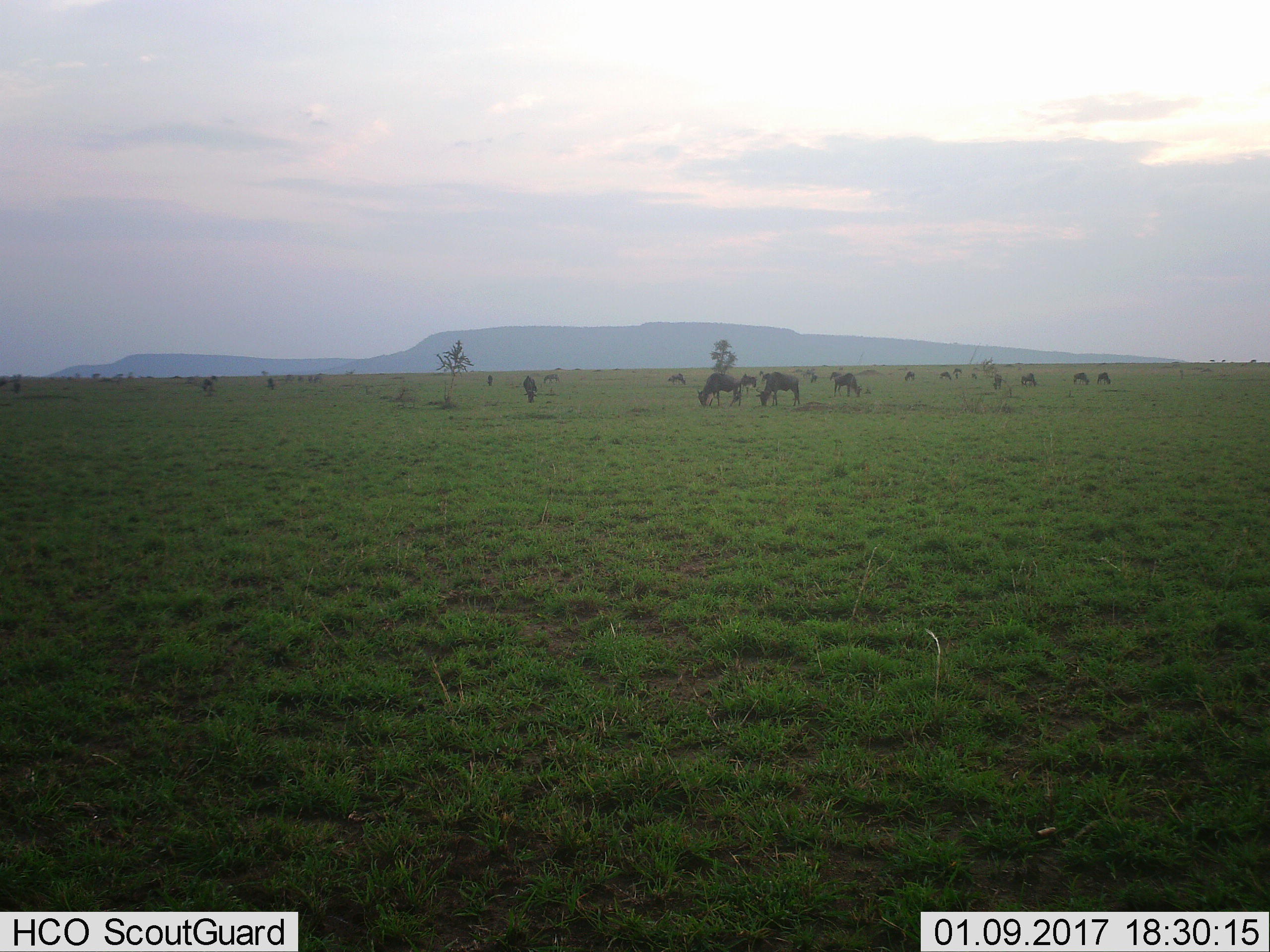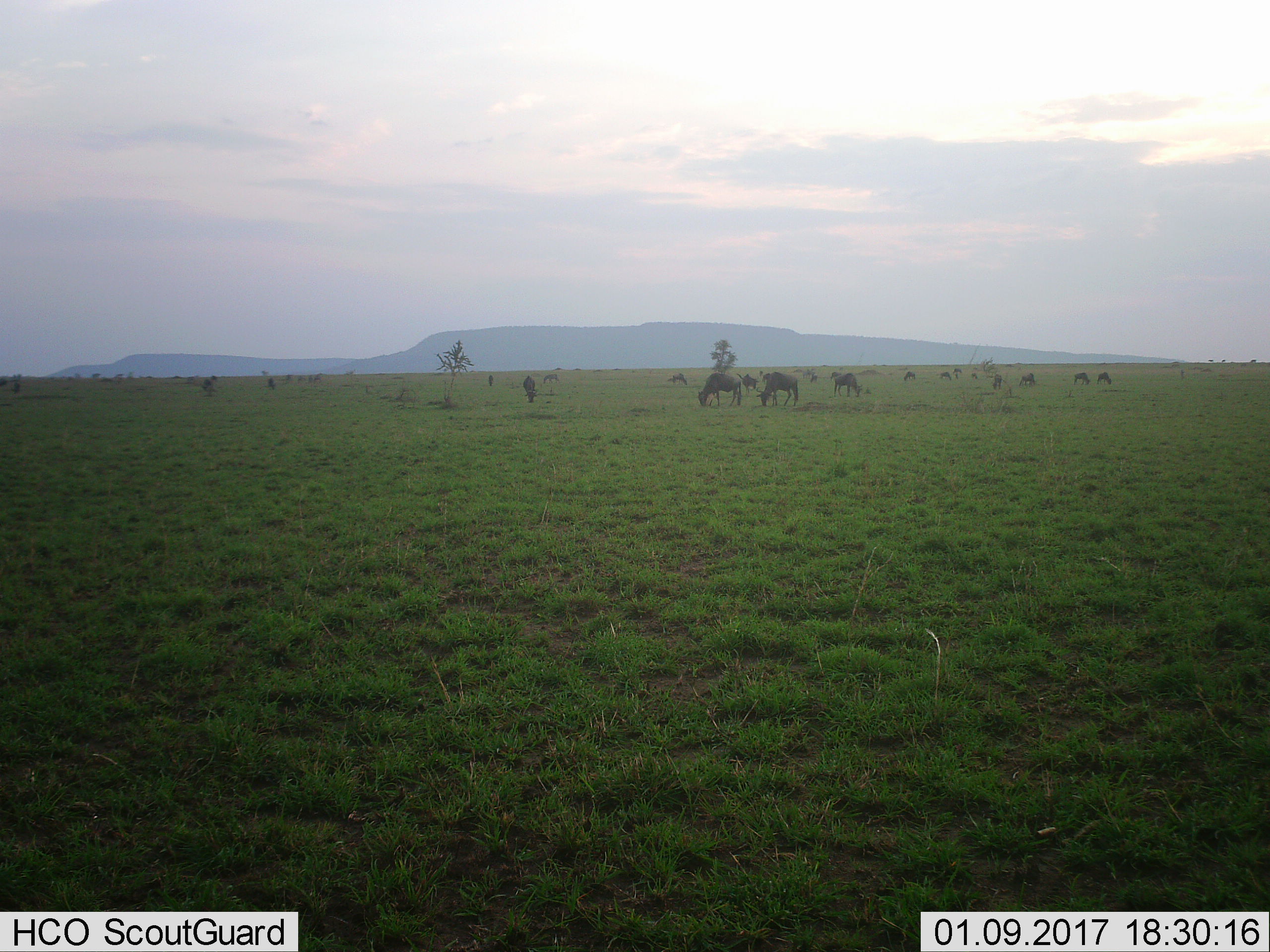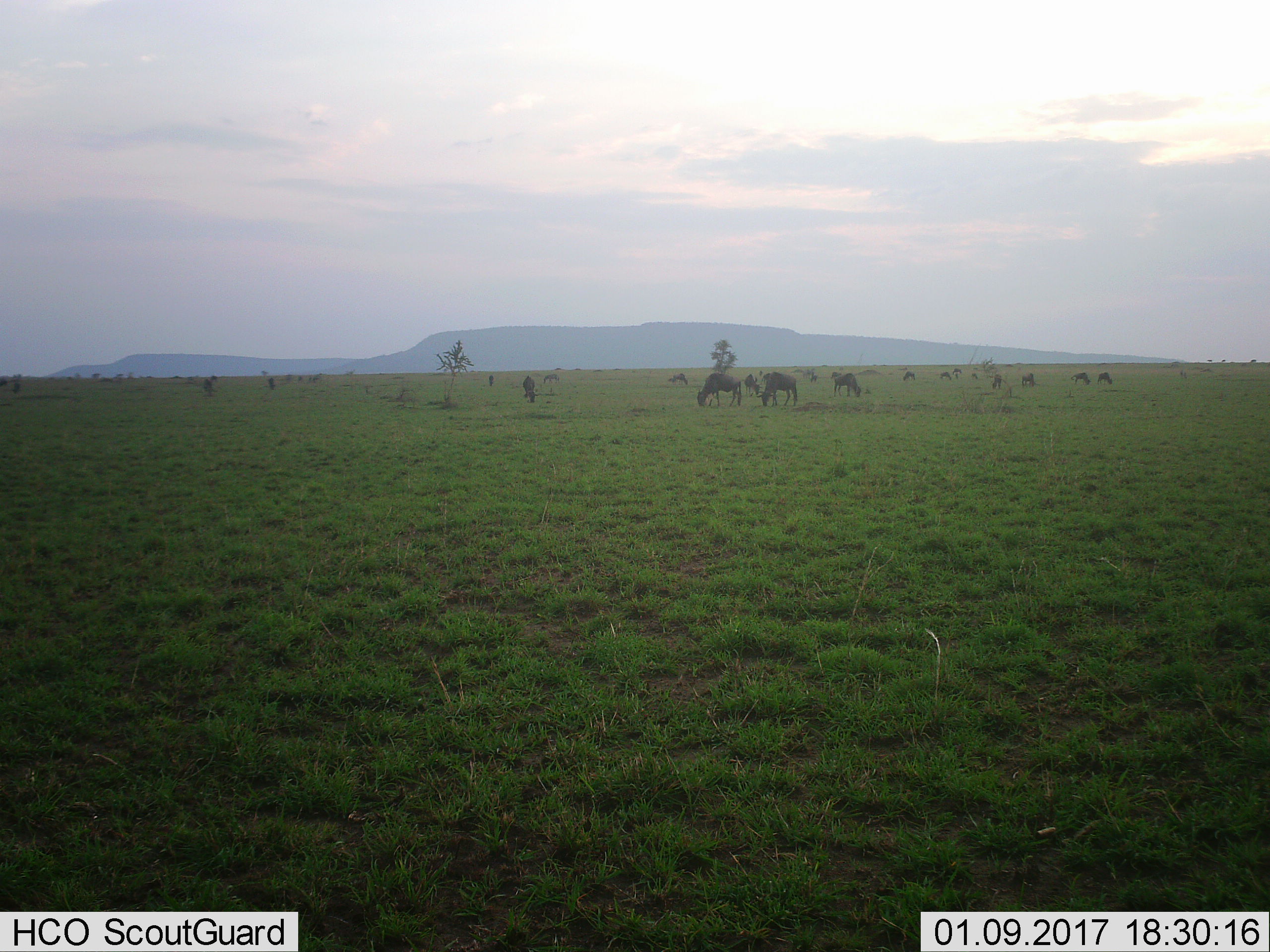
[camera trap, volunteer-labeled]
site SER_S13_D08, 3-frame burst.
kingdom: Animalia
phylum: Chordata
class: Mammalia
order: Artiodactyla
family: Bovidae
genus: Connochaetes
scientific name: Connochaetes taurinus taurinus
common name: blue wildebeest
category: wildebeestblue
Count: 11-50.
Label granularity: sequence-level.